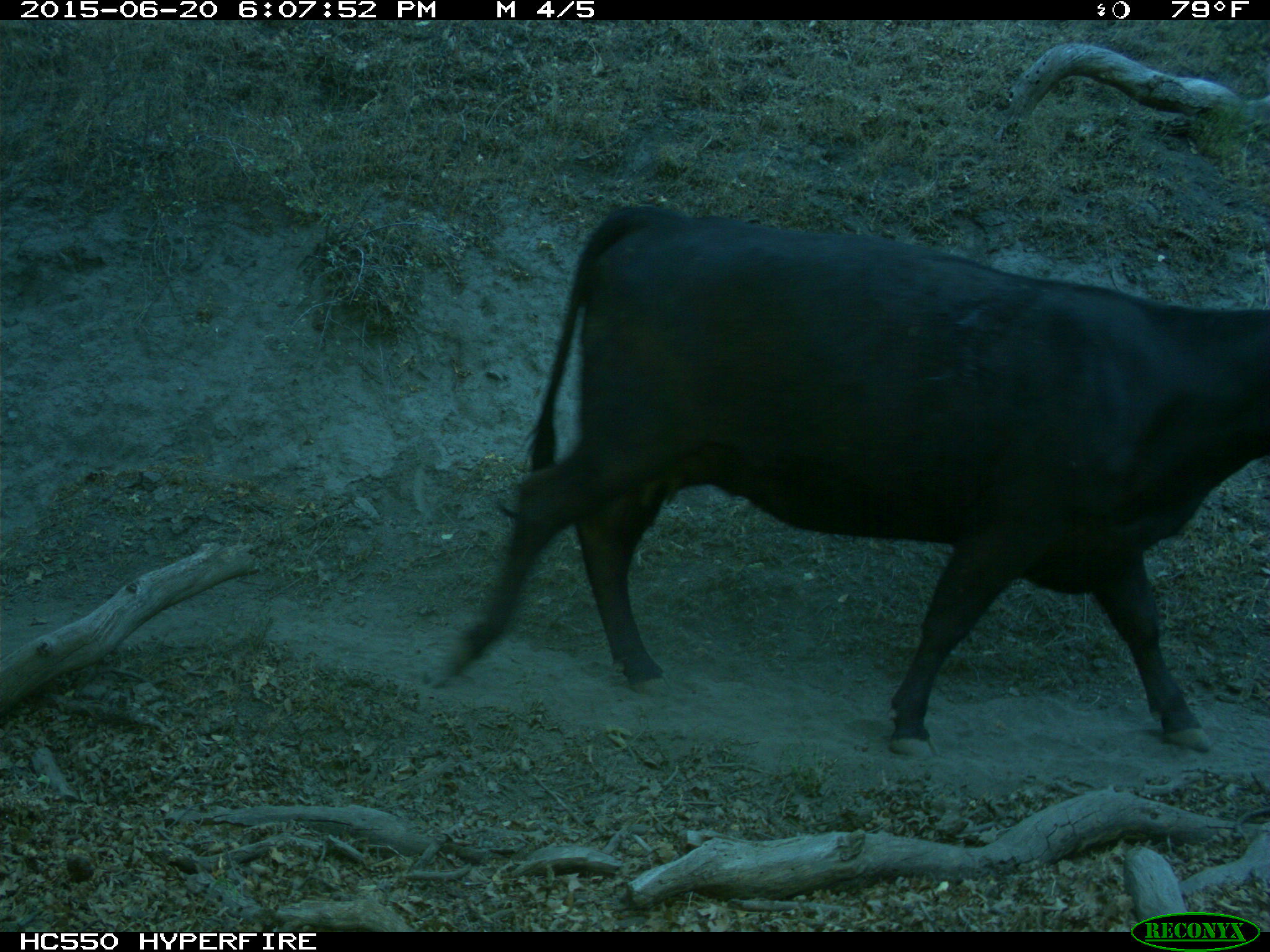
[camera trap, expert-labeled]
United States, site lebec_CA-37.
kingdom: Animalia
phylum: Chordata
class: Mammalia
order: Artiodactyla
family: Bovidae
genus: Bos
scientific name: Bos taurus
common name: domestic cow